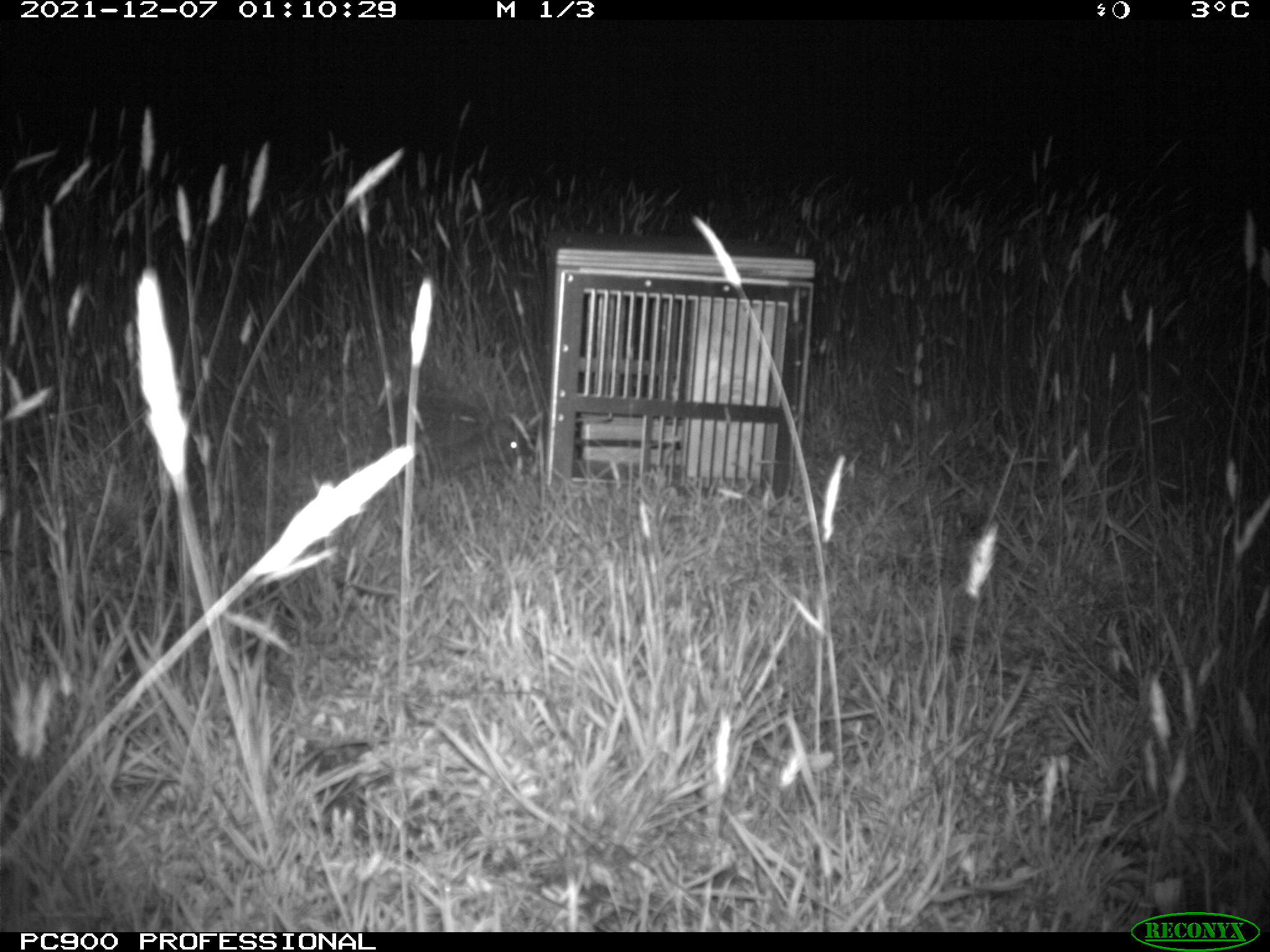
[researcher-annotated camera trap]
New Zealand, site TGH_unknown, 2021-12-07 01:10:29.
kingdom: Animalia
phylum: Chordata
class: Mammalia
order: Eulipotyphla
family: Erinaceidae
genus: Erinaceus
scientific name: Erinaceus europaeus europaeus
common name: european hedgehog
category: hedgehog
Hedgehog (european hedgehog) (Erinaceus europaeus europaeus).